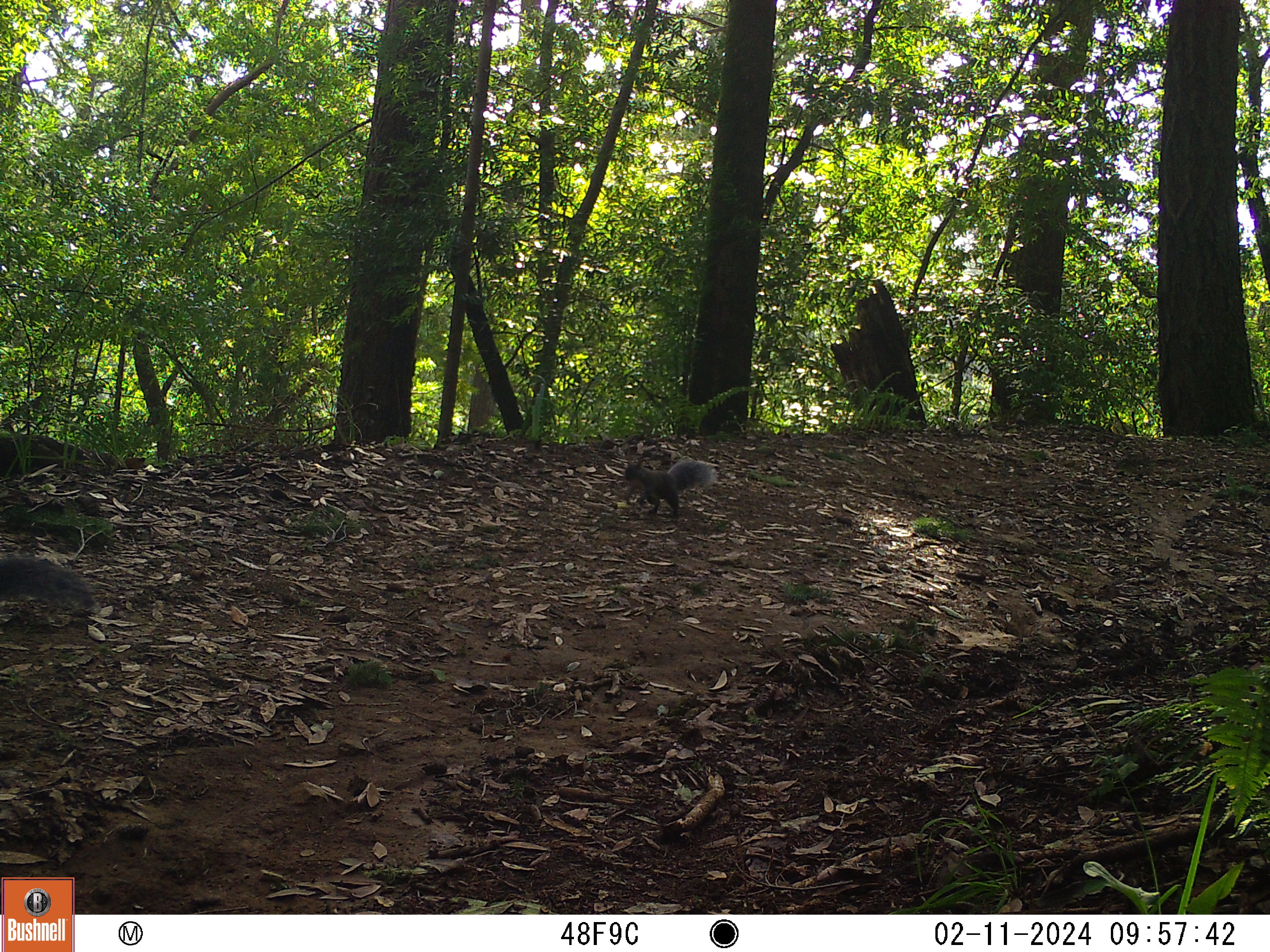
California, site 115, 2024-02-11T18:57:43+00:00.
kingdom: Animalia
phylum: Chordata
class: Mammalia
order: Rodentia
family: Sciuridae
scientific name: Sciuridae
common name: squirrel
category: unknown squirrel